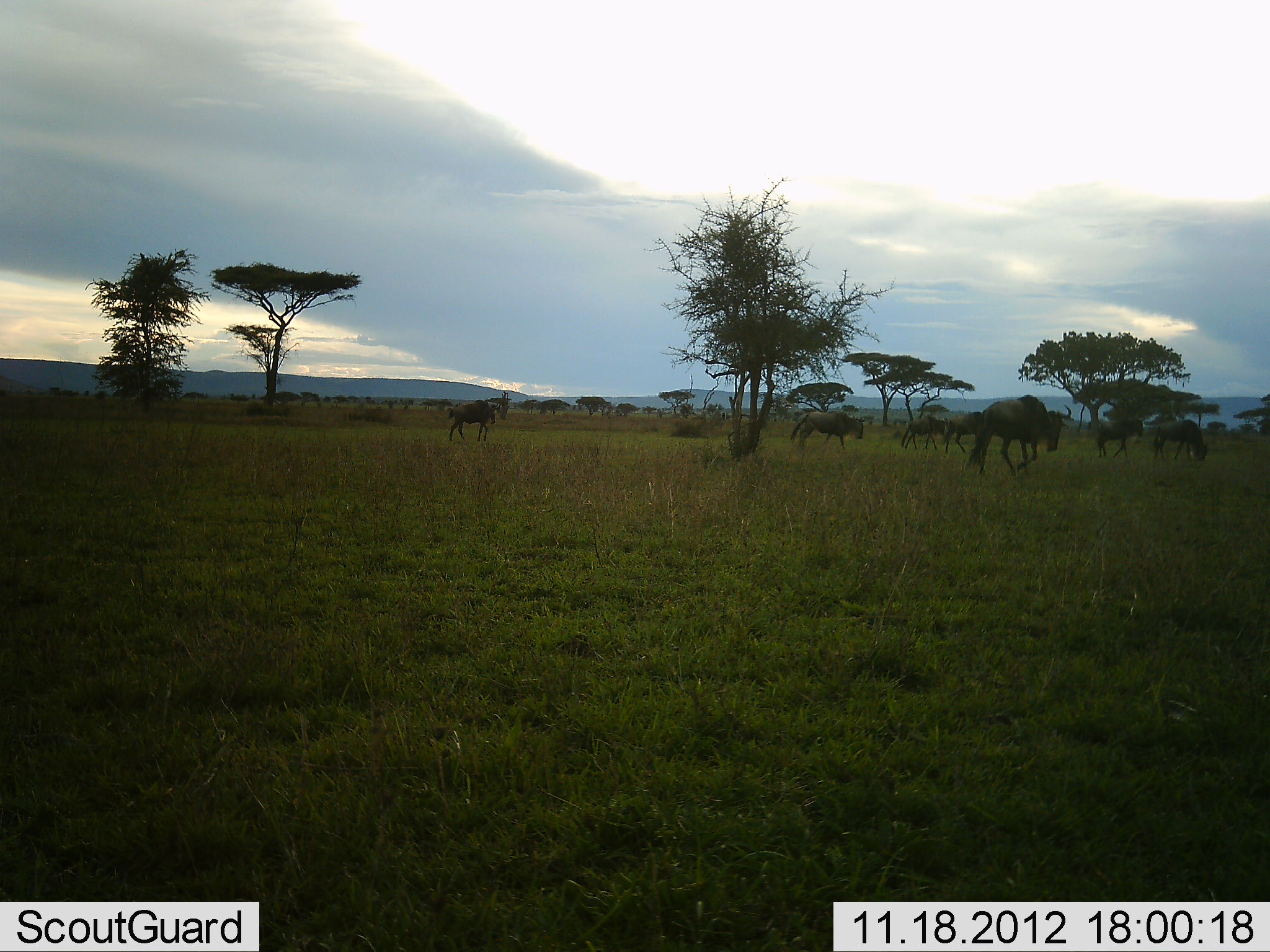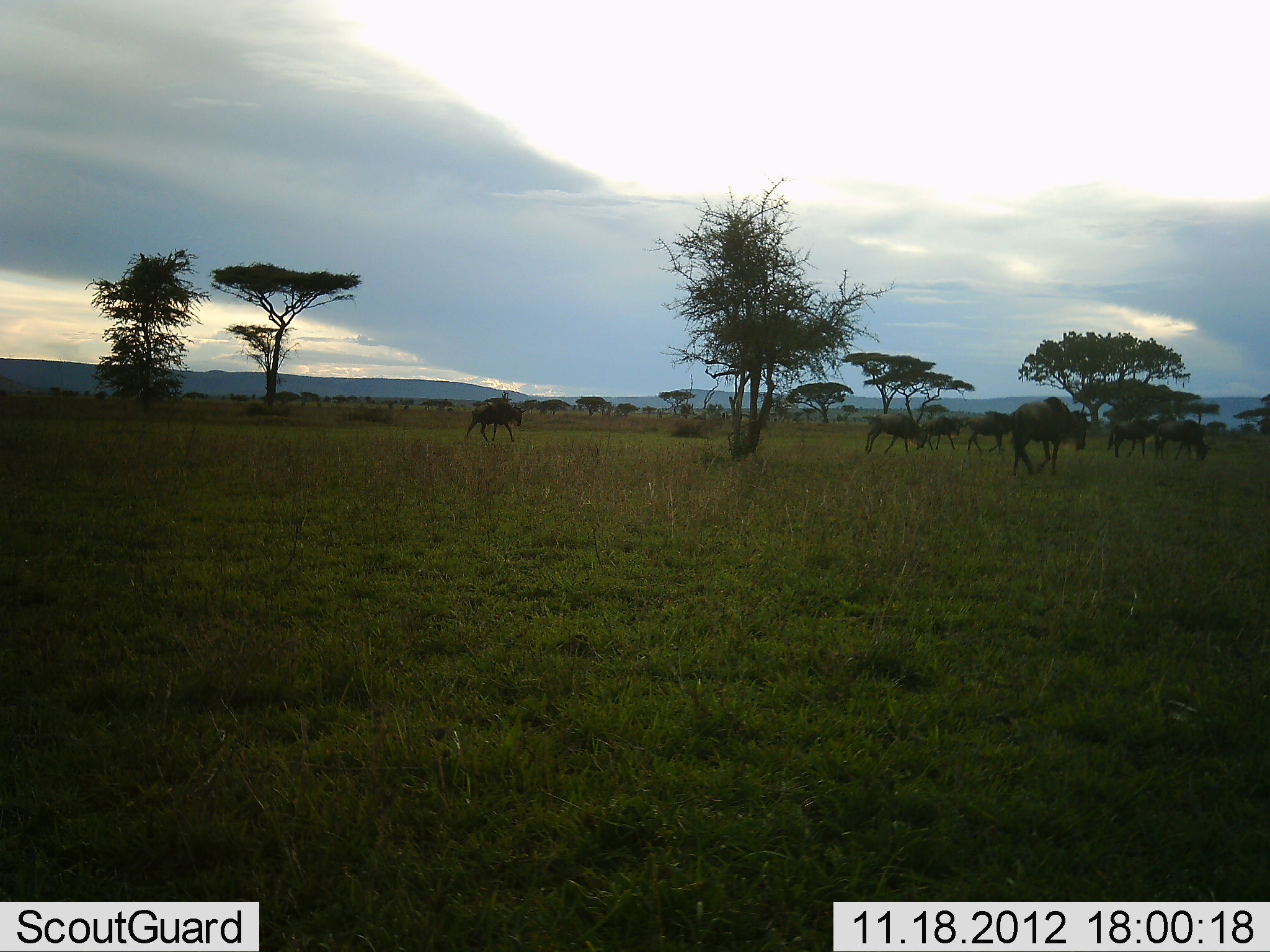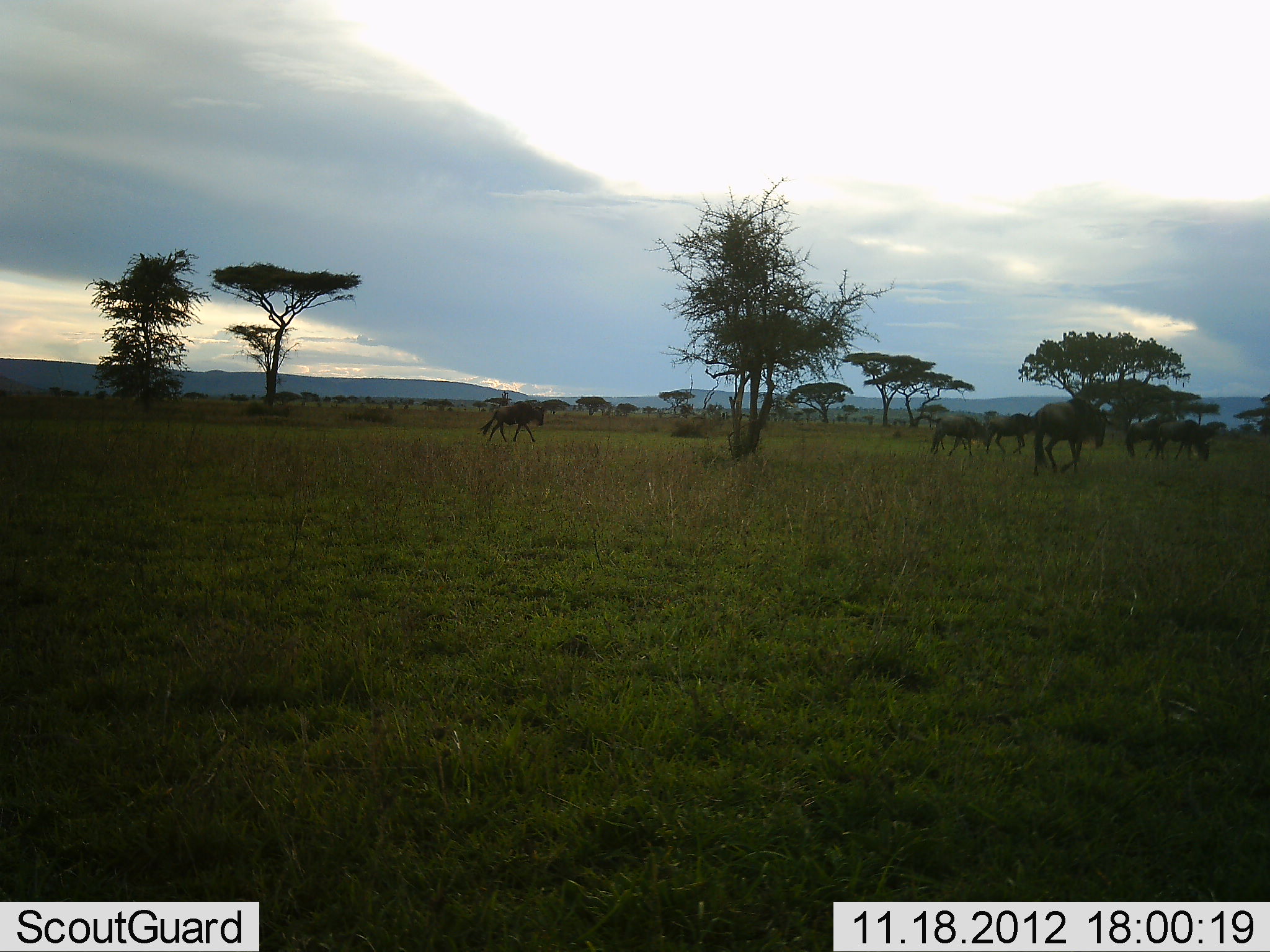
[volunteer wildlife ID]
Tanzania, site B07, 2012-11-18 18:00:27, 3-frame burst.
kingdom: Animalia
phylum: Chordata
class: Mammalia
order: Artiodactyla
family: Bovidae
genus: Connochaetes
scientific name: Connochaetes taurinus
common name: blue wildebeest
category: wildebeest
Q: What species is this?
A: Wildebeest (blue wildebeest) (Connochaetes taurinus).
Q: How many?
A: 7.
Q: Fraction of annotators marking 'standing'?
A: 10%.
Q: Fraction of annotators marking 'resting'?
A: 0%.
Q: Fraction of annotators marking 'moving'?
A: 100%.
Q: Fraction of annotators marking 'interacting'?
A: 0%.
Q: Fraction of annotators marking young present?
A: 0%.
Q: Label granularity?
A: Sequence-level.